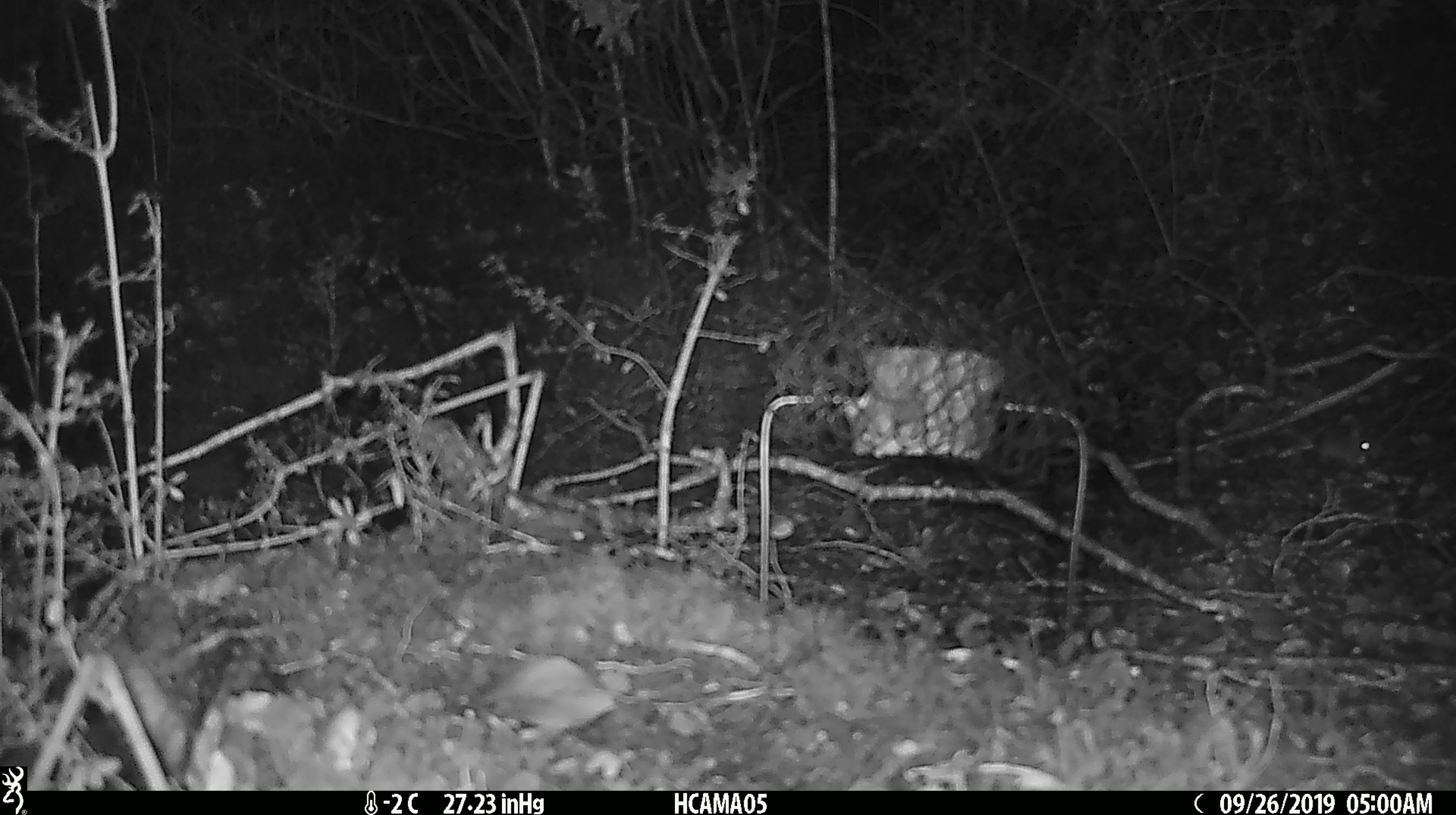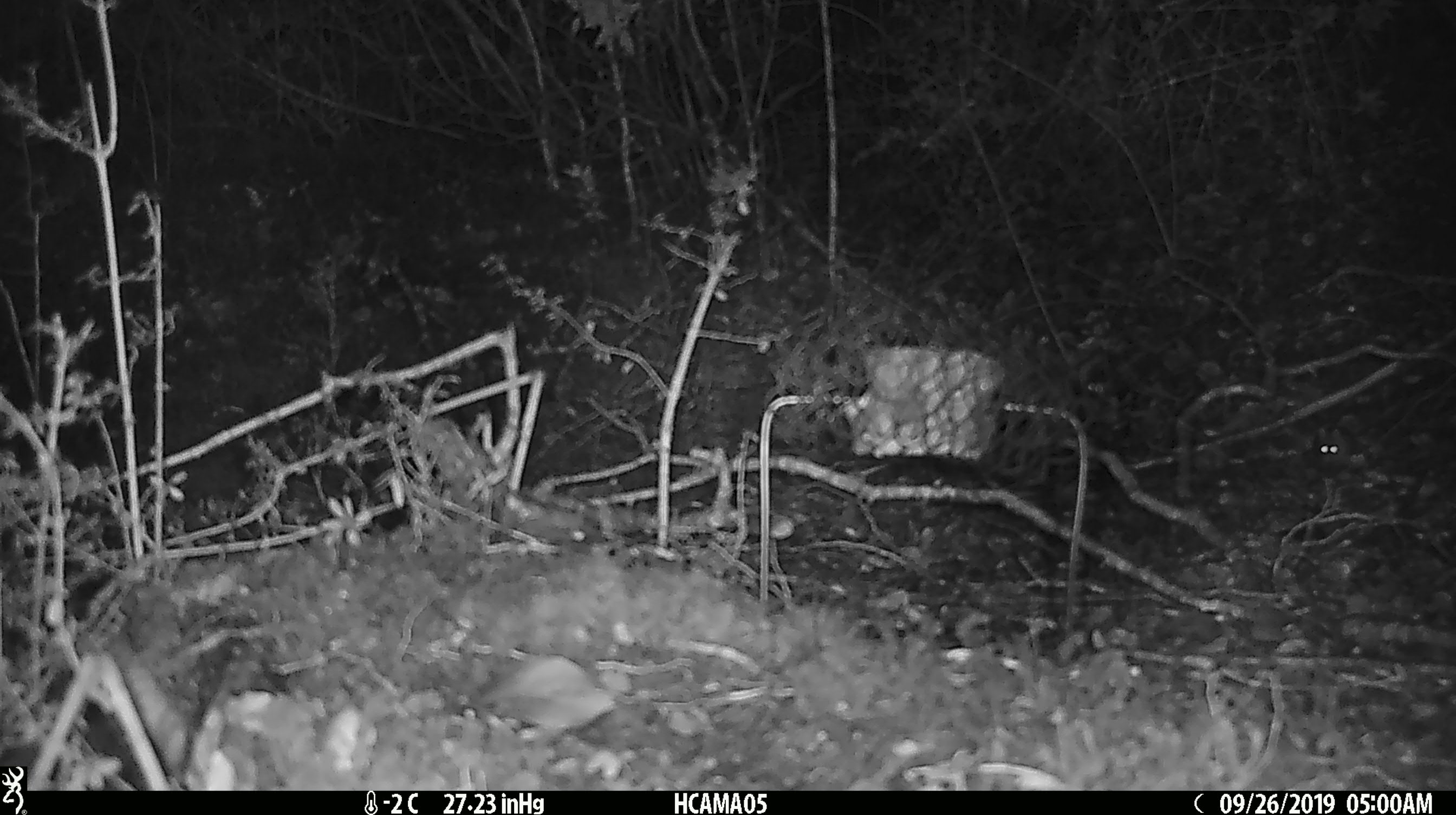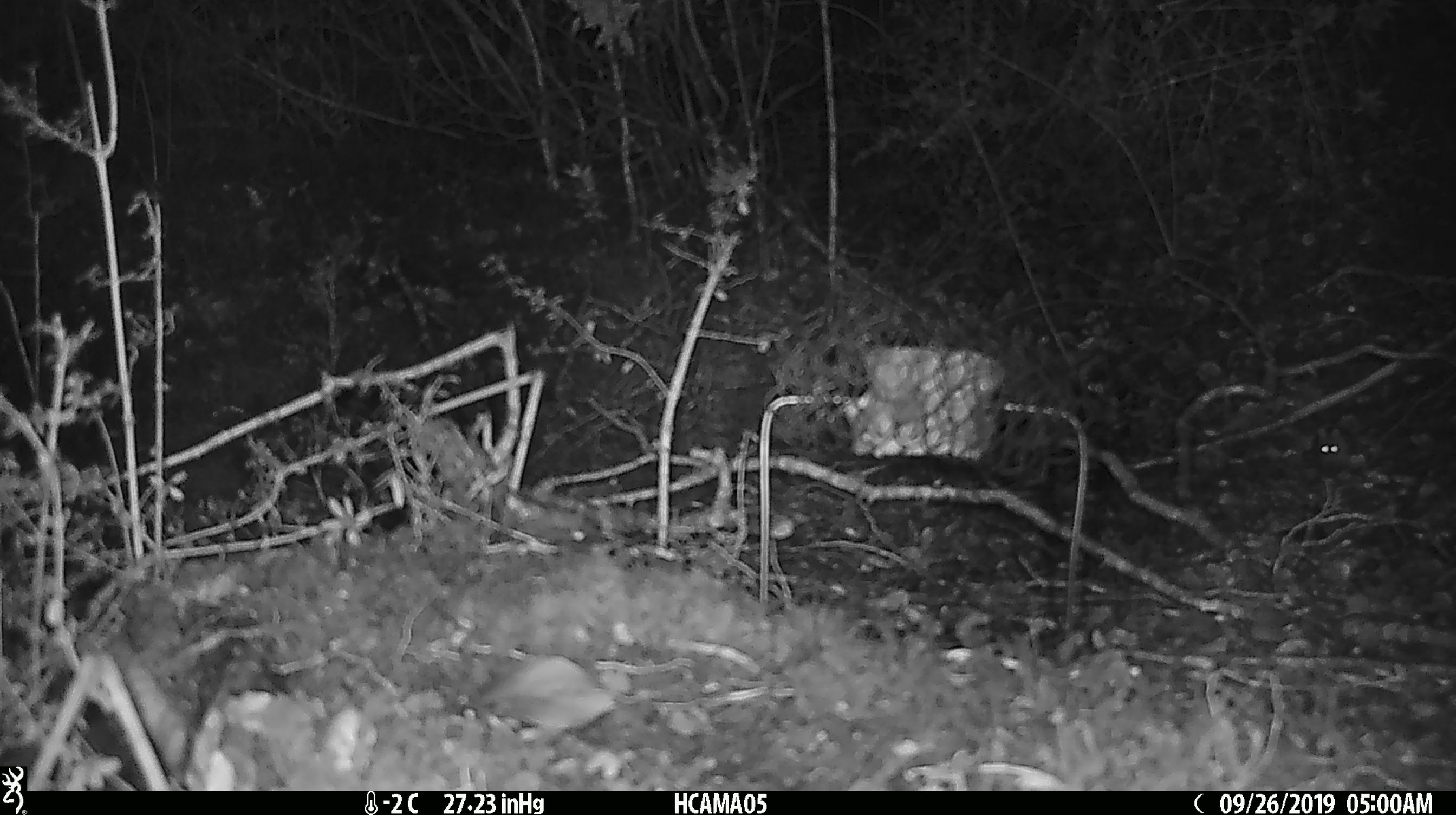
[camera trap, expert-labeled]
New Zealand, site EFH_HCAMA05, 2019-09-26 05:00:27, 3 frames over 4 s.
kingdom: Animalia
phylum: Chordata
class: Mammalia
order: Rodentia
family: Muridae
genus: Mus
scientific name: Mus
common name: mouse